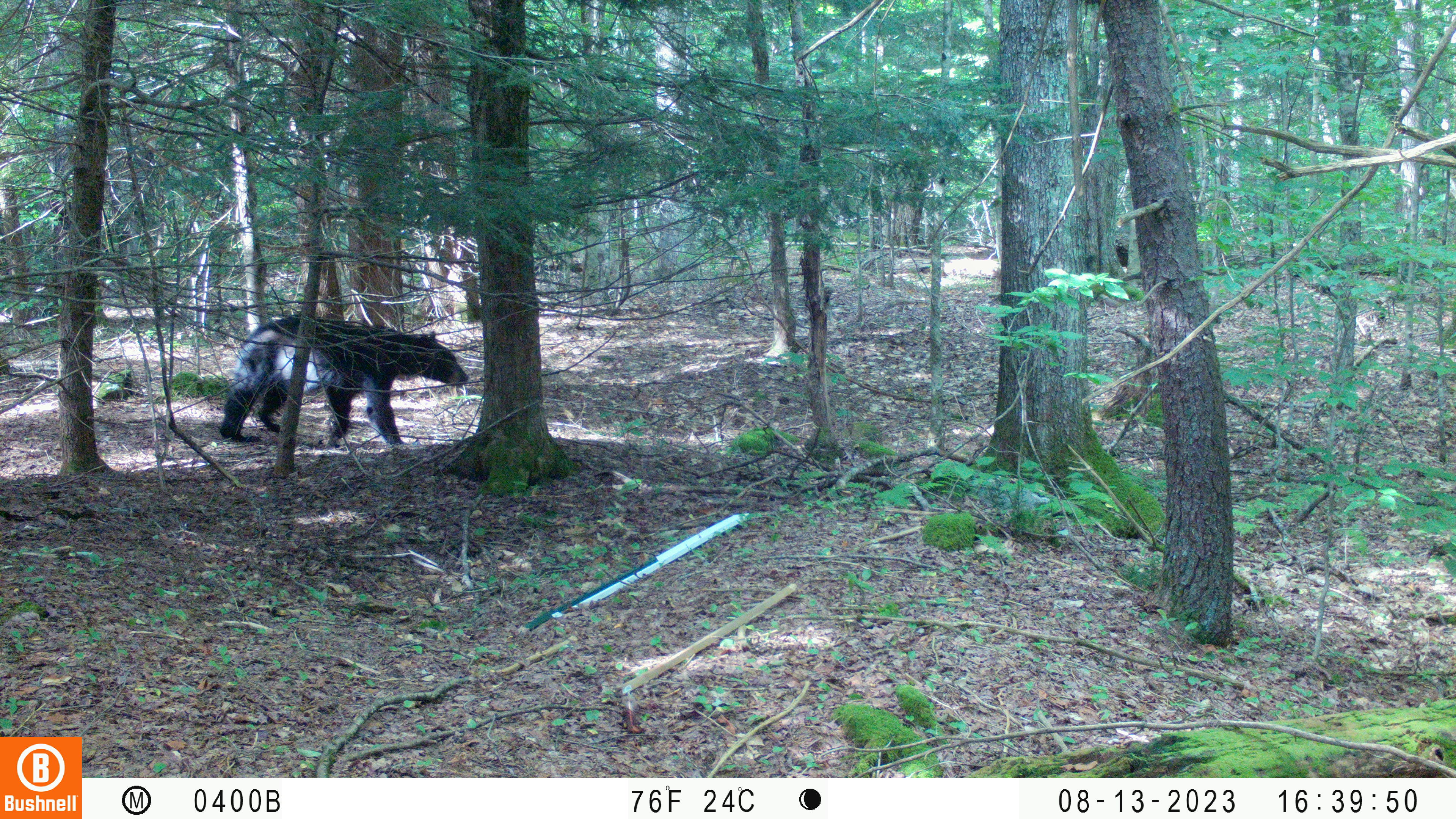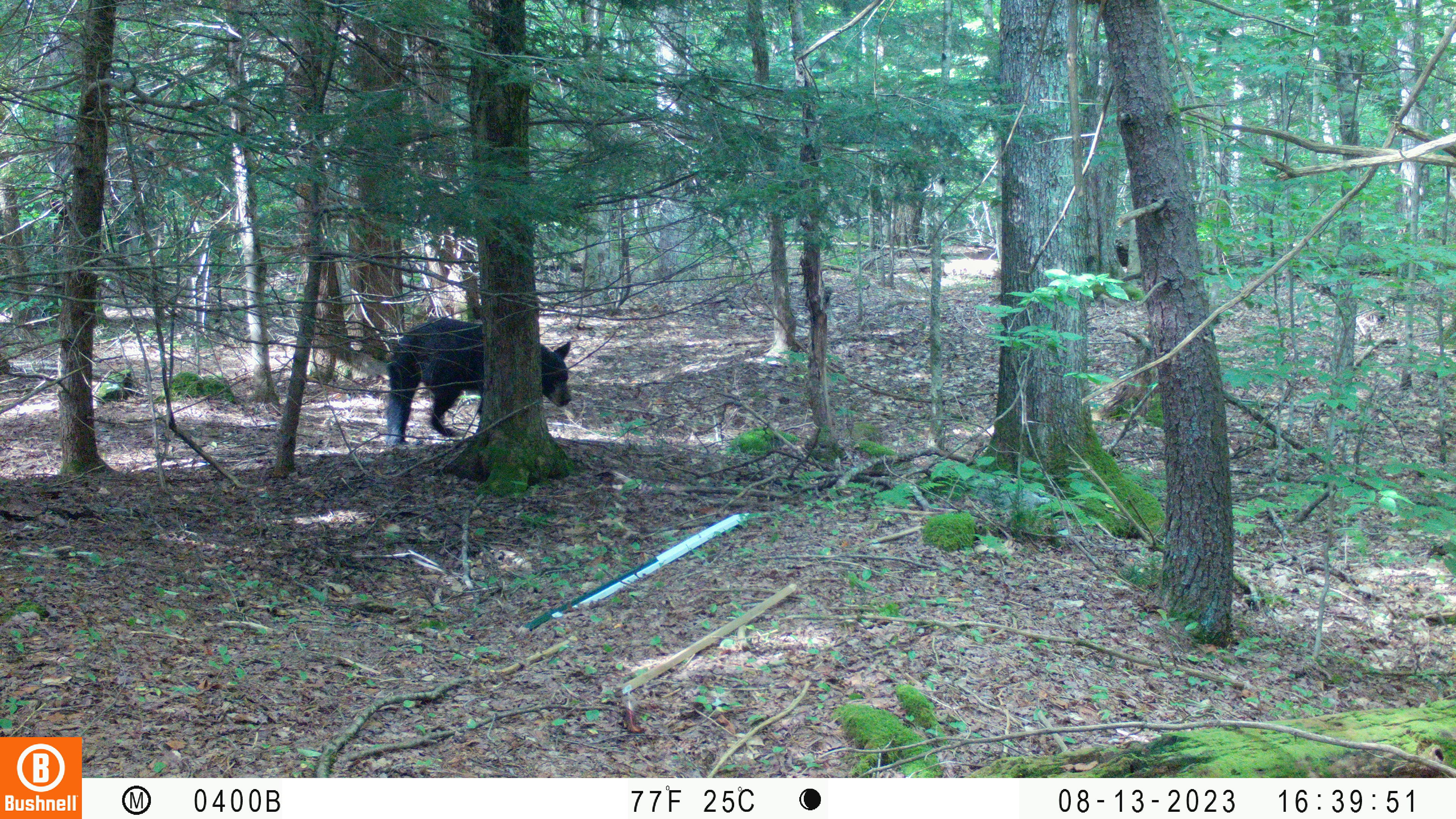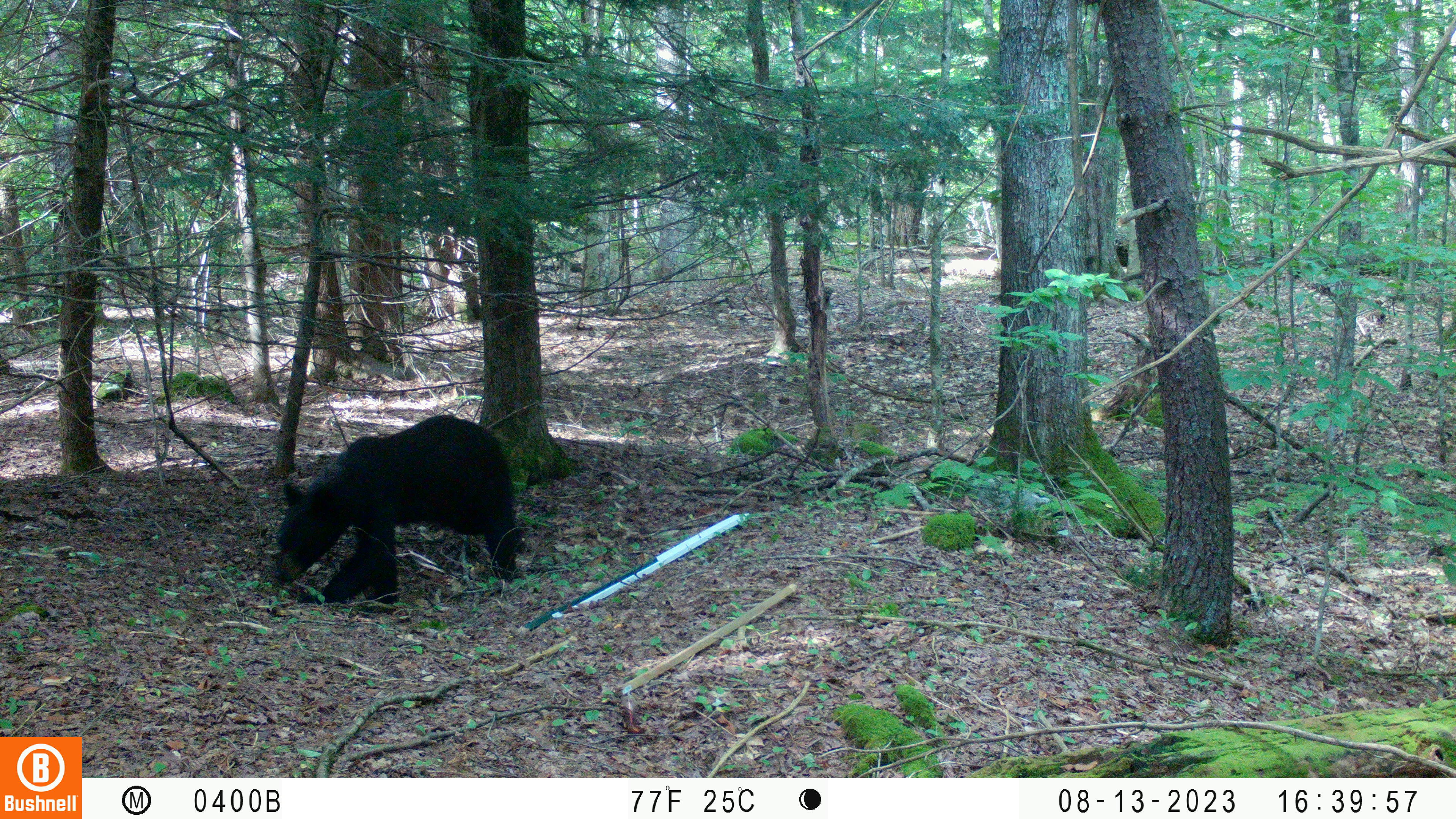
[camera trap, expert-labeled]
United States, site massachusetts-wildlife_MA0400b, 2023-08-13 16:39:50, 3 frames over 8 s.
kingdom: Animalia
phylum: Chordata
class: Mammalia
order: Carnivora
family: Ursidae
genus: Ursus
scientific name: Ursus americanus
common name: black bear